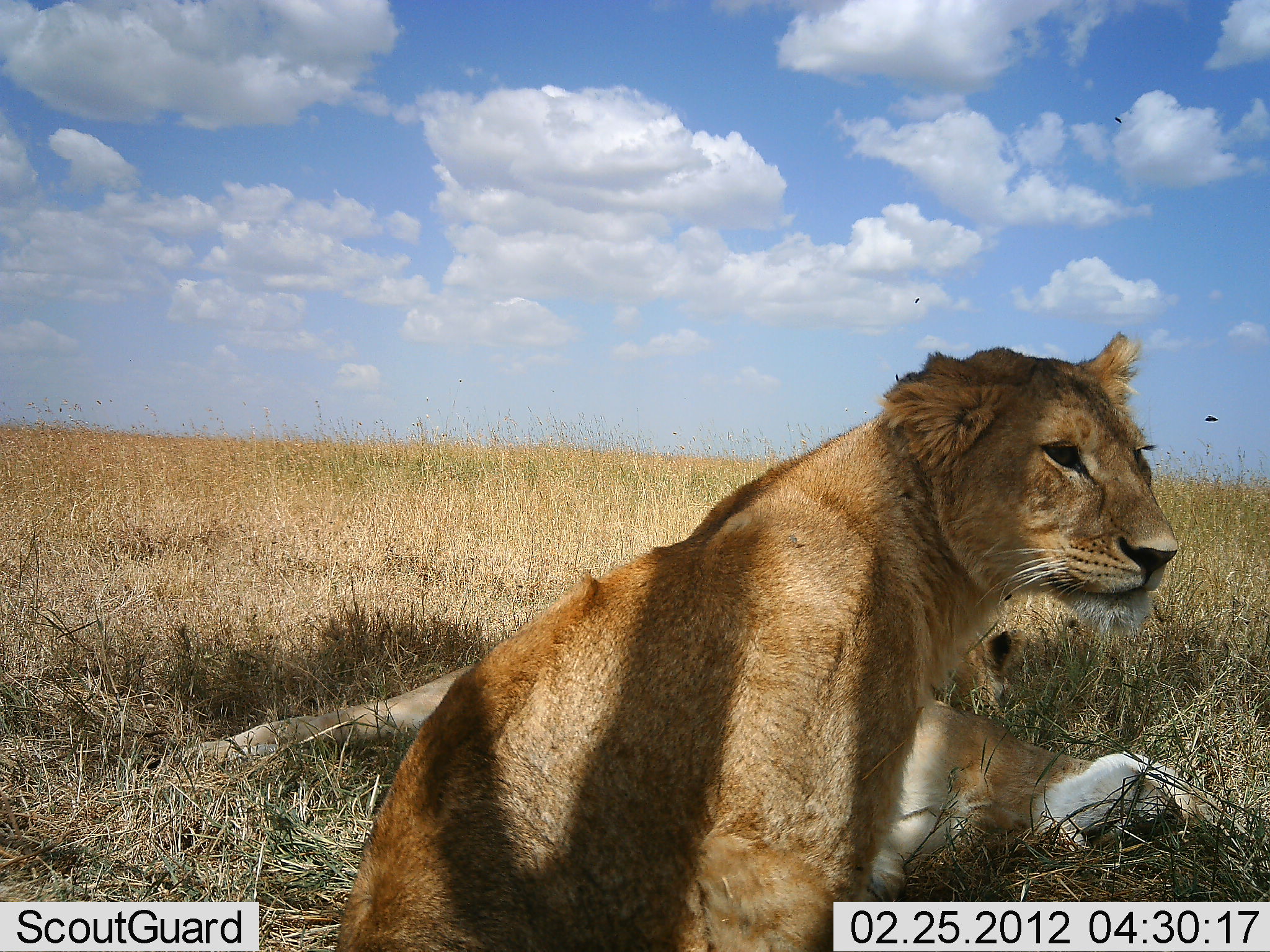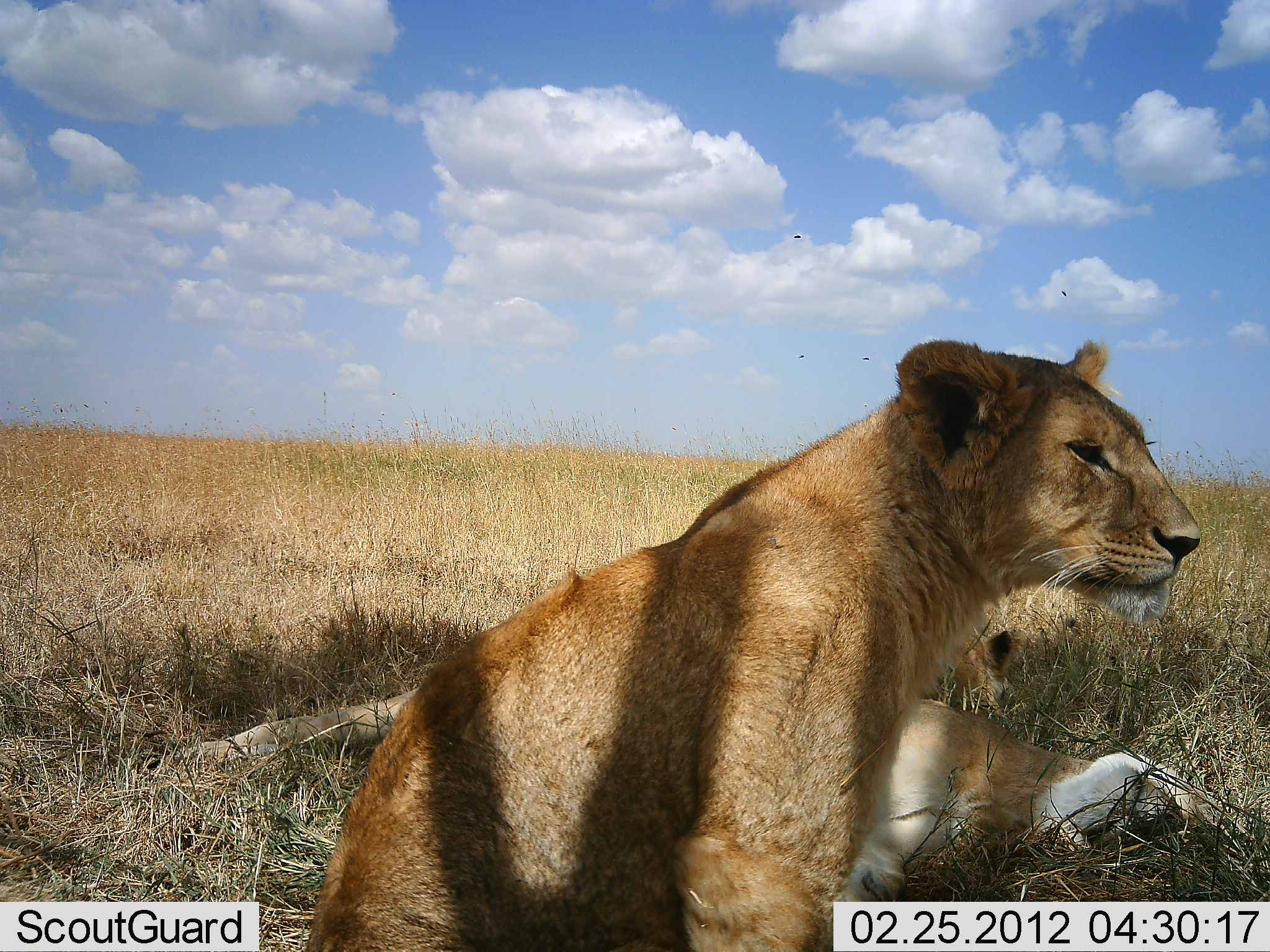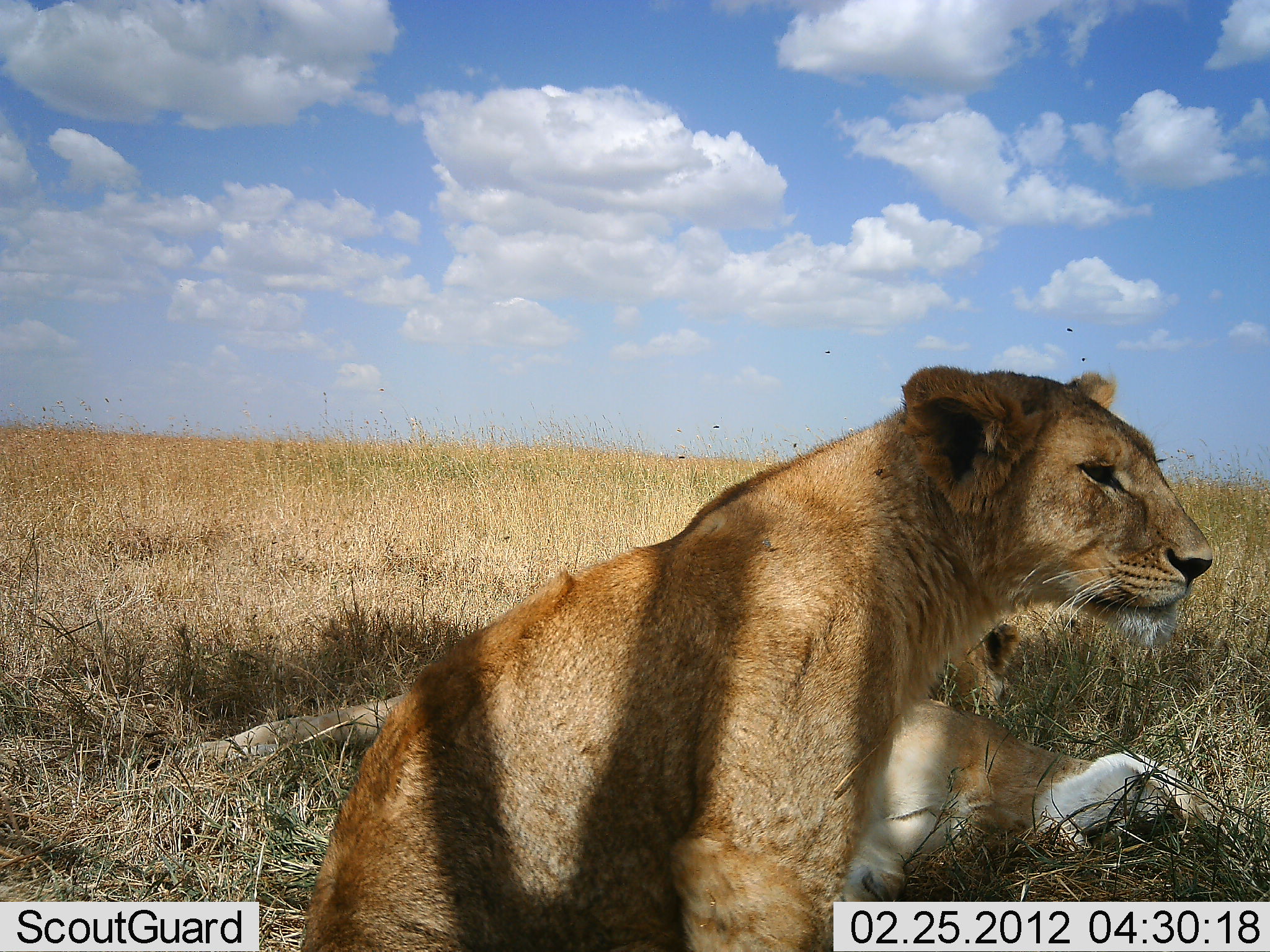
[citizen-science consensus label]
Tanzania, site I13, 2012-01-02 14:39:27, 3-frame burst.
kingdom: Animalia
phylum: Chordata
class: Mammalia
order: Carnivora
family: Felidae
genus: Panthera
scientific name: Panthera leo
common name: lion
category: lionfemale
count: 2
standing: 19%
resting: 95%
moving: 5%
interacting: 0%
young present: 10%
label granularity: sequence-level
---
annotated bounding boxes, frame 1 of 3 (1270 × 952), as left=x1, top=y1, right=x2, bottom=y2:
animal: left=335, top=331, right=1181, bottom=952; left=192, top=658, right=1200, bottom=901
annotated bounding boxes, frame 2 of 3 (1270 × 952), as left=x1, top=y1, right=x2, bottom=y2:
animal: left=300, top=340, right=1203, bottom=952; left=192, top=629, right=1194, bottom=901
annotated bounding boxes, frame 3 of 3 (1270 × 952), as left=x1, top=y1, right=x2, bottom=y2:
animal: left=300, top=366, right=1215, bottom=952; left=192, top=691, right=1196, bottom=901